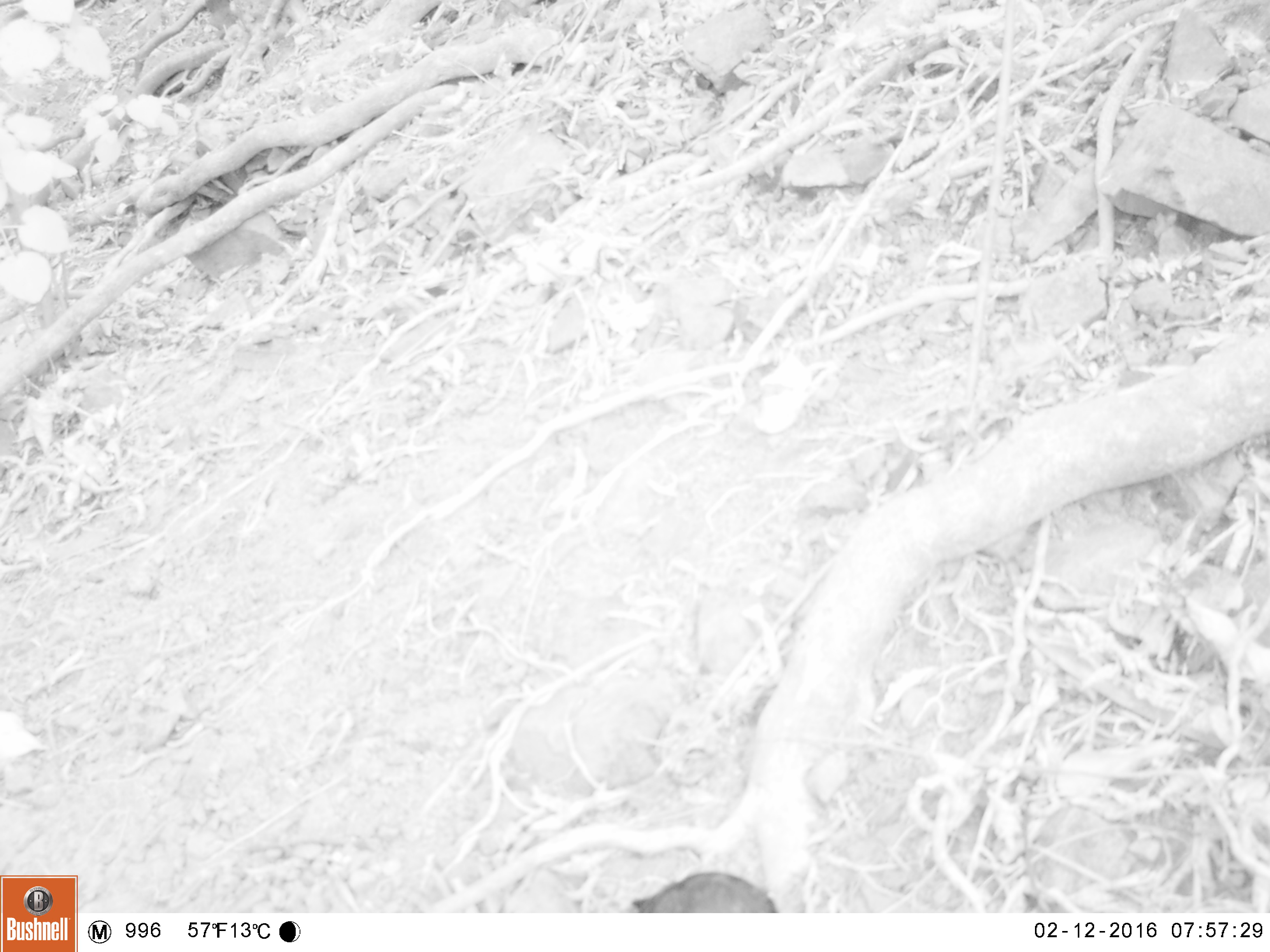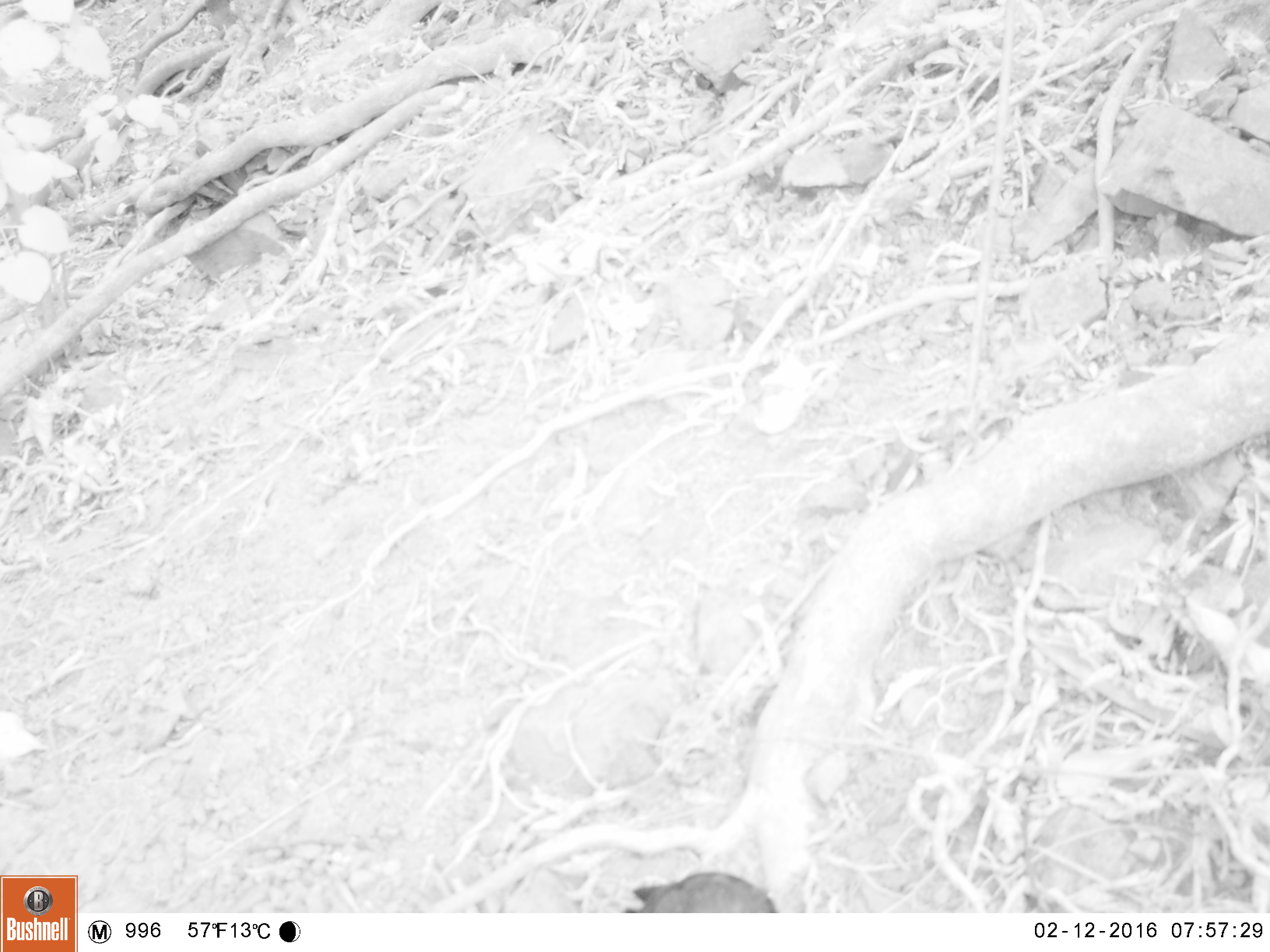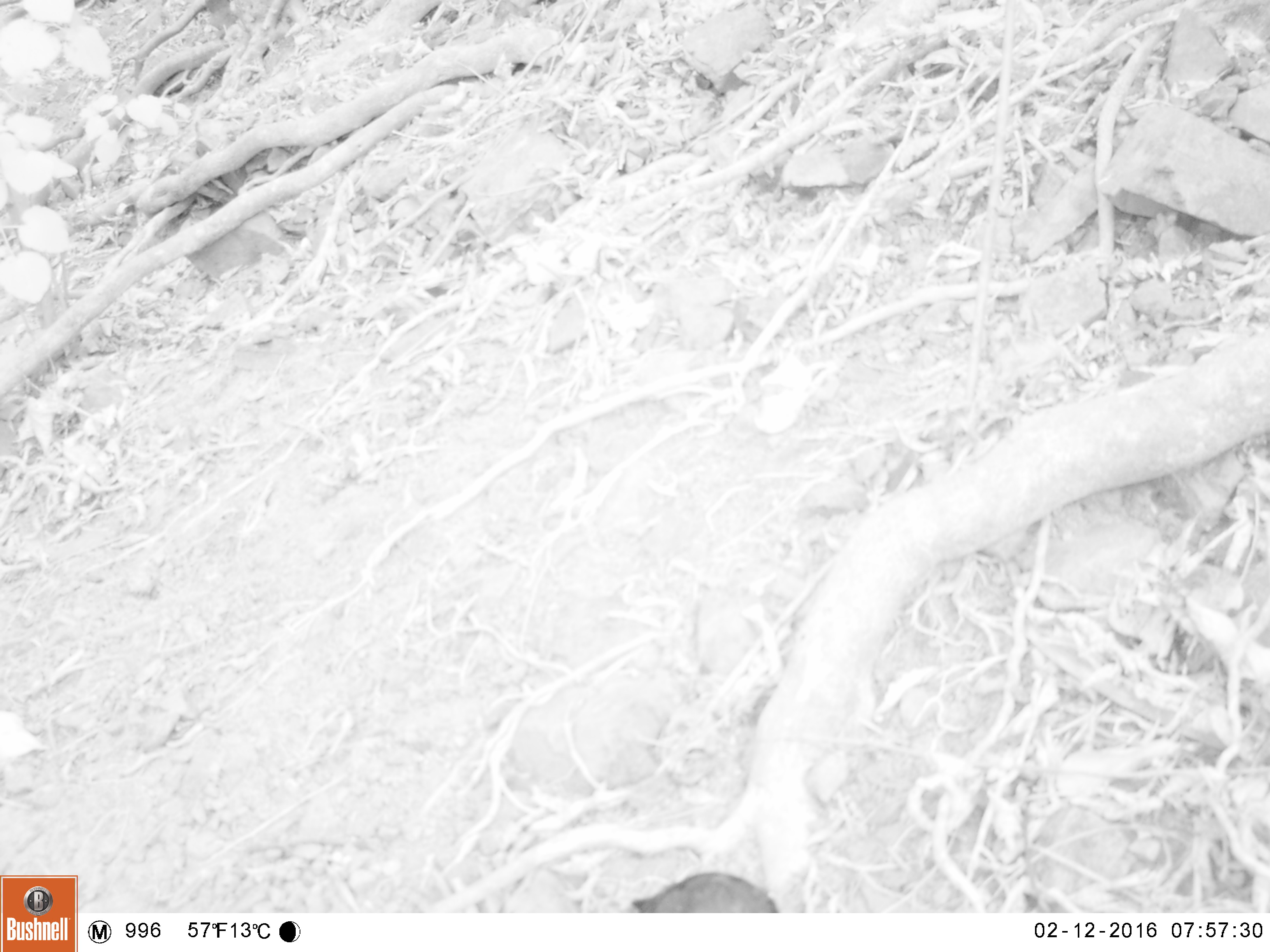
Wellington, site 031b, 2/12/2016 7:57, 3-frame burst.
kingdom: Animalia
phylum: Chordata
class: Aves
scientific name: Aves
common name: bird